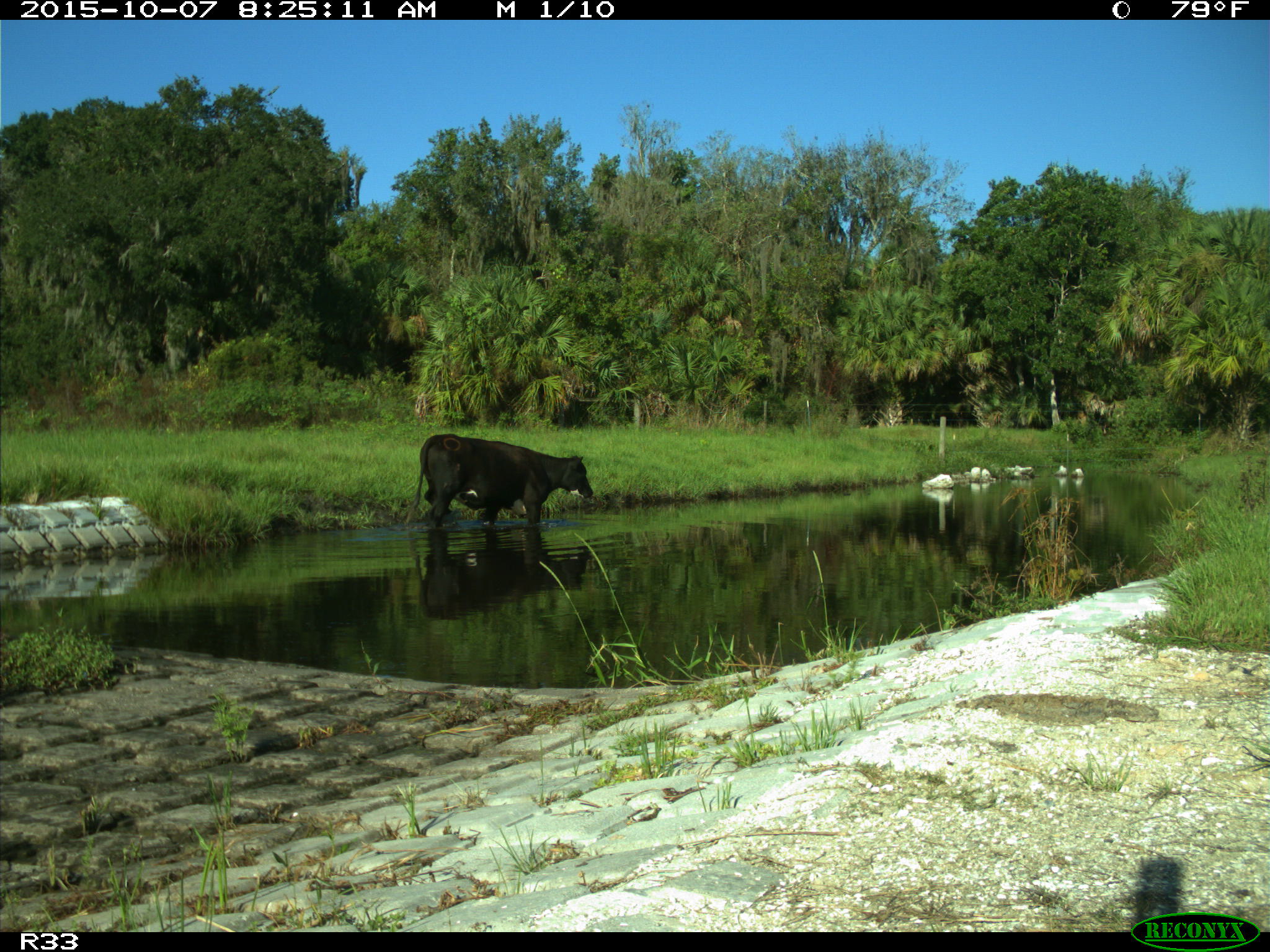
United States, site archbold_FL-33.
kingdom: Animalia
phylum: Chordata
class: Mammalia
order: Artiodactyla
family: Bovidae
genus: Bos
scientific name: Bos taurus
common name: domestic cow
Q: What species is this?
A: Bos taurus (domestic cow).